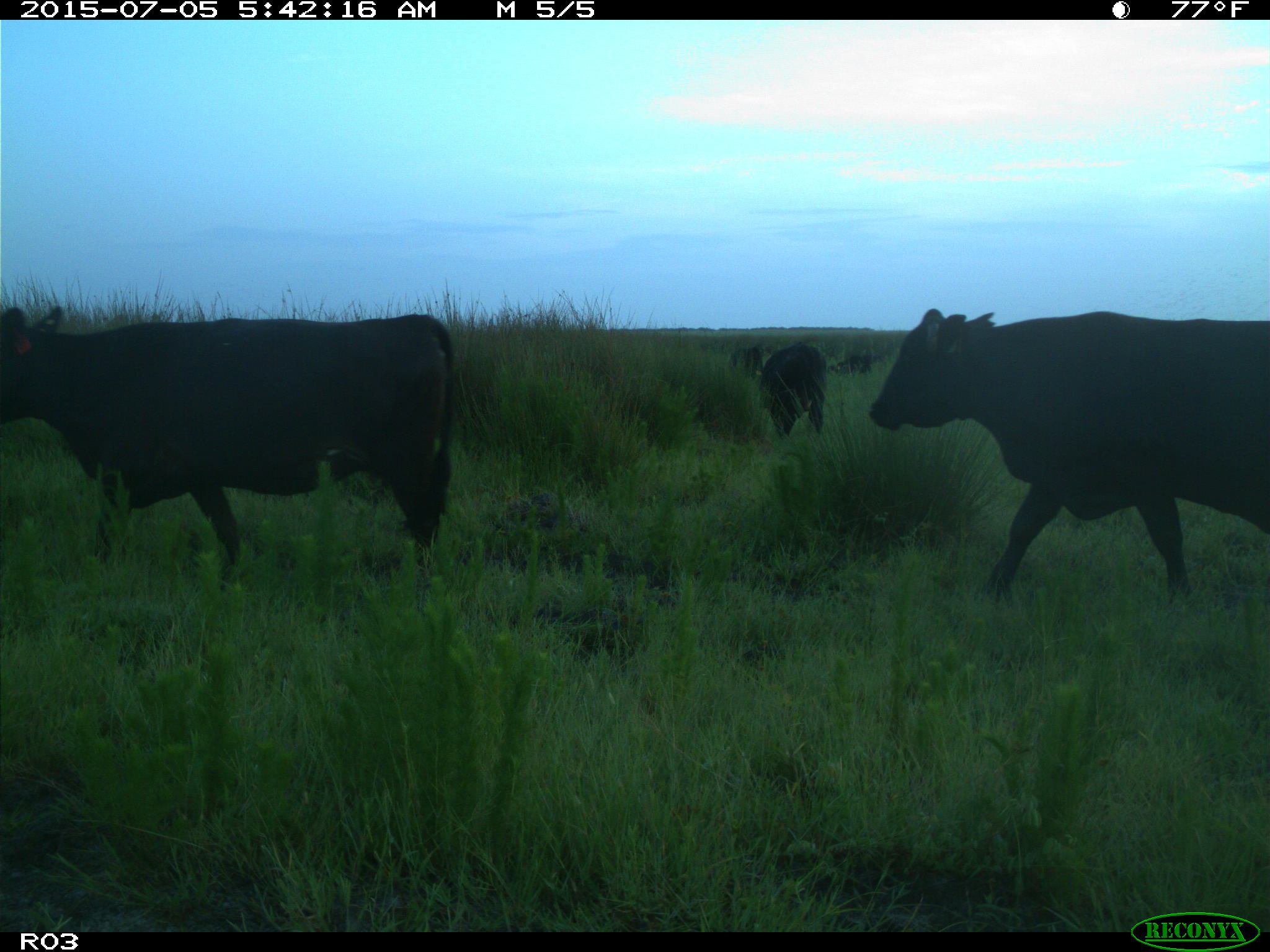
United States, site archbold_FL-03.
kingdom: Animalia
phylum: Chordata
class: Mammalia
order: Artiodactyla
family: Bovidae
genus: Bos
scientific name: Bos taurus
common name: domestic cow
Bos taurus (domestic cow).